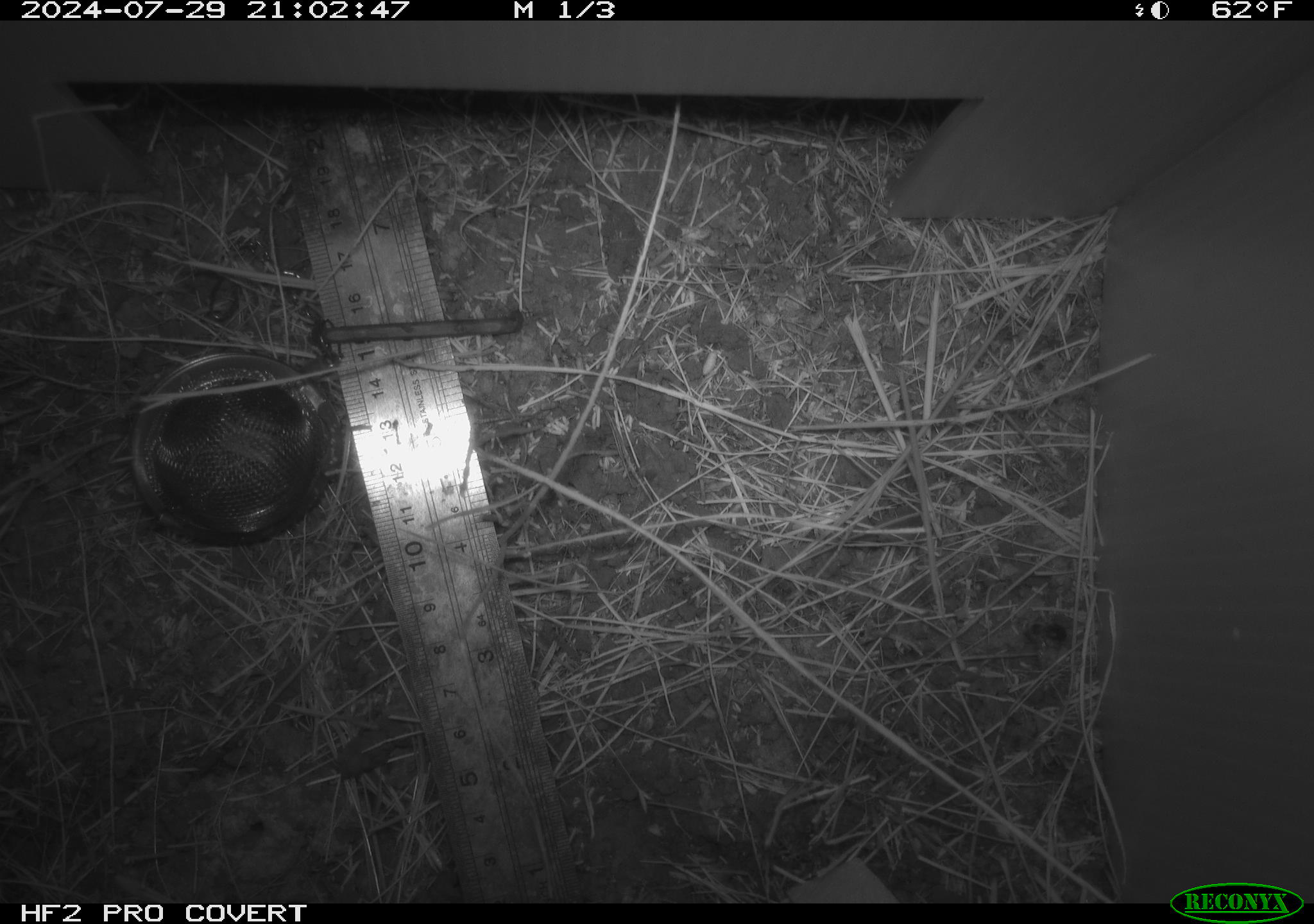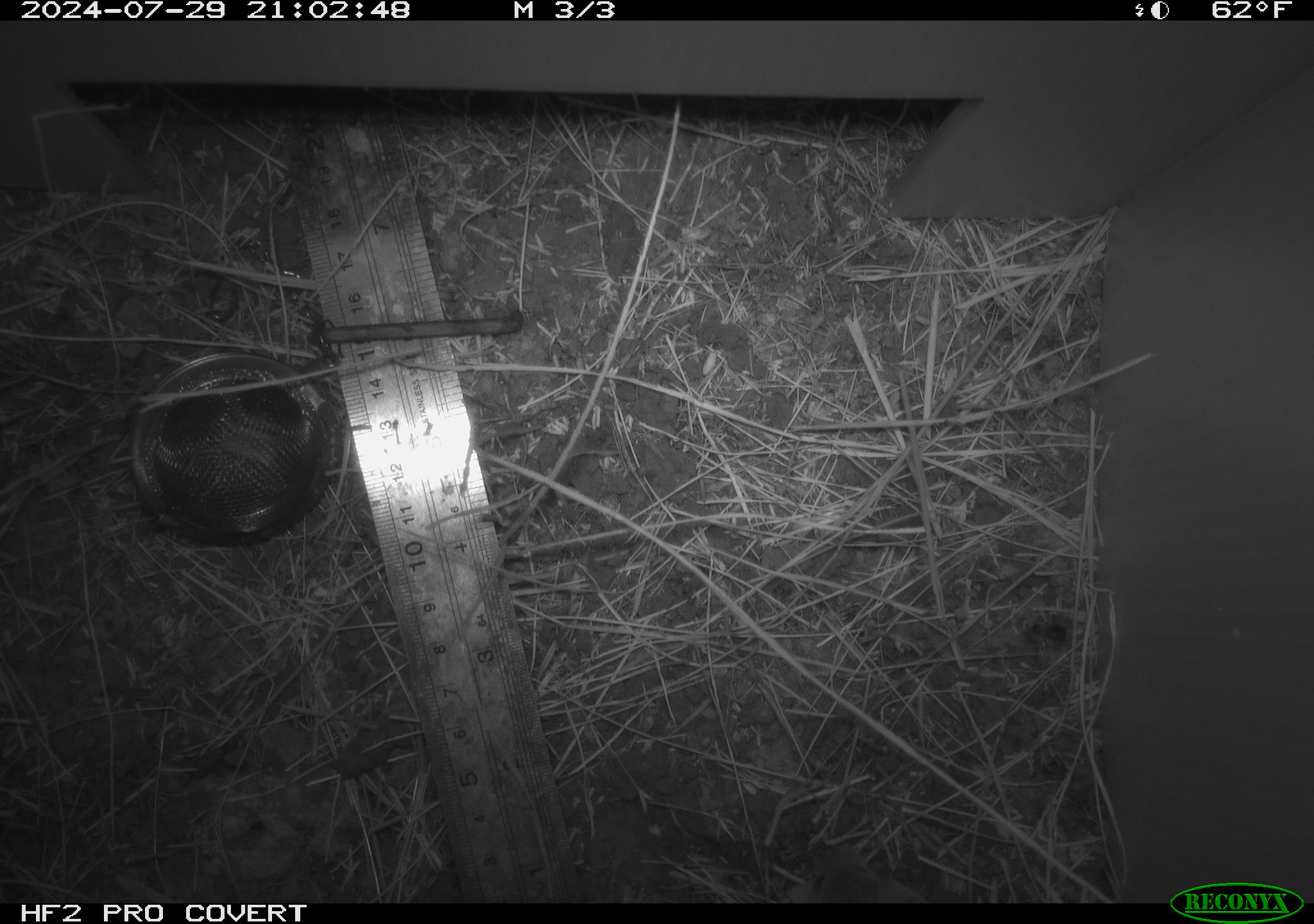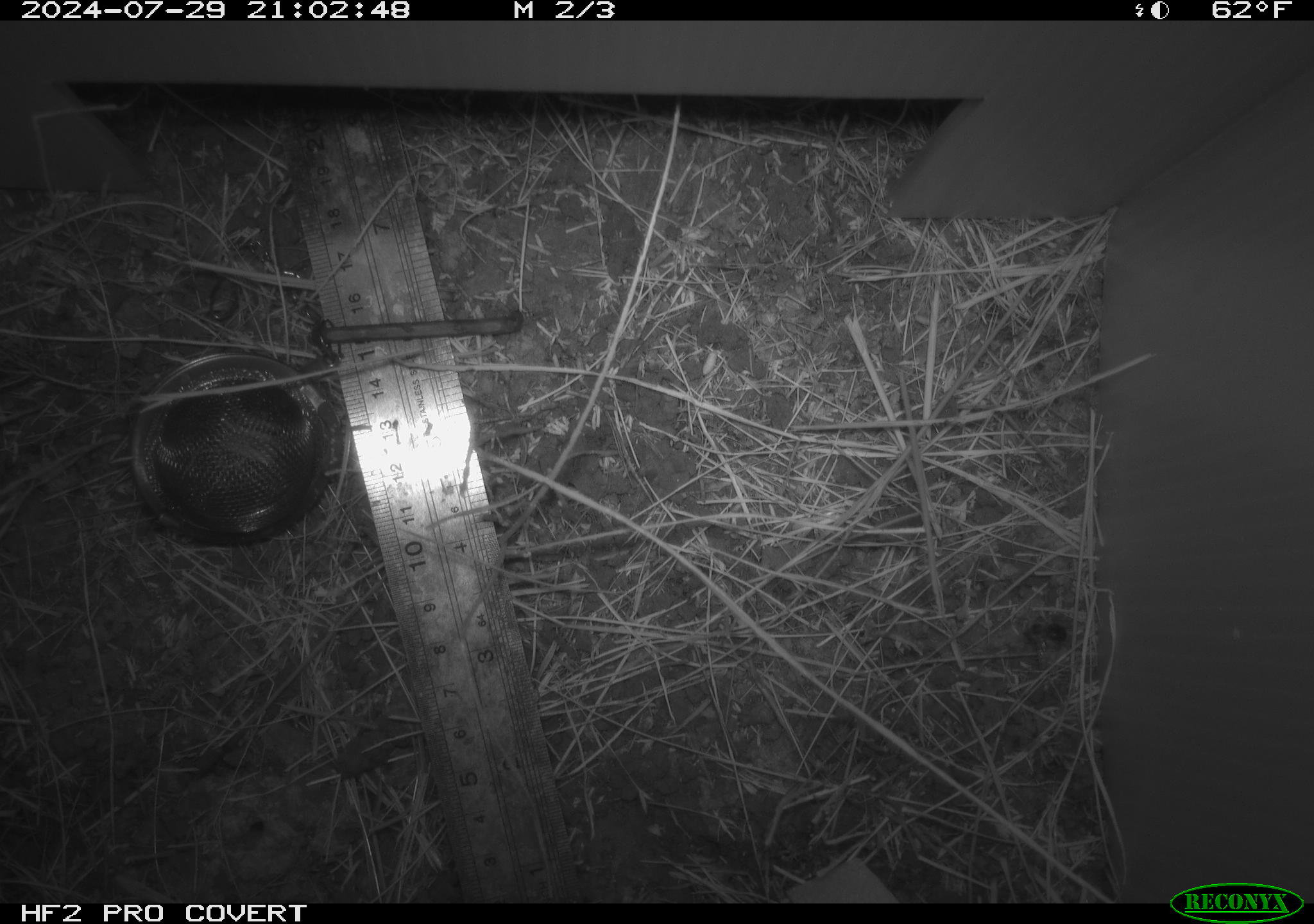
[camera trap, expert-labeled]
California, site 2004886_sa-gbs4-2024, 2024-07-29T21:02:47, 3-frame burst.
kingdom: Animalia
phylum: Chordata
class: Mammalia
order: Rodentia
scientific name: Rodentia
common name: mouse species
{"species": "mouse species (Rodentia)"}